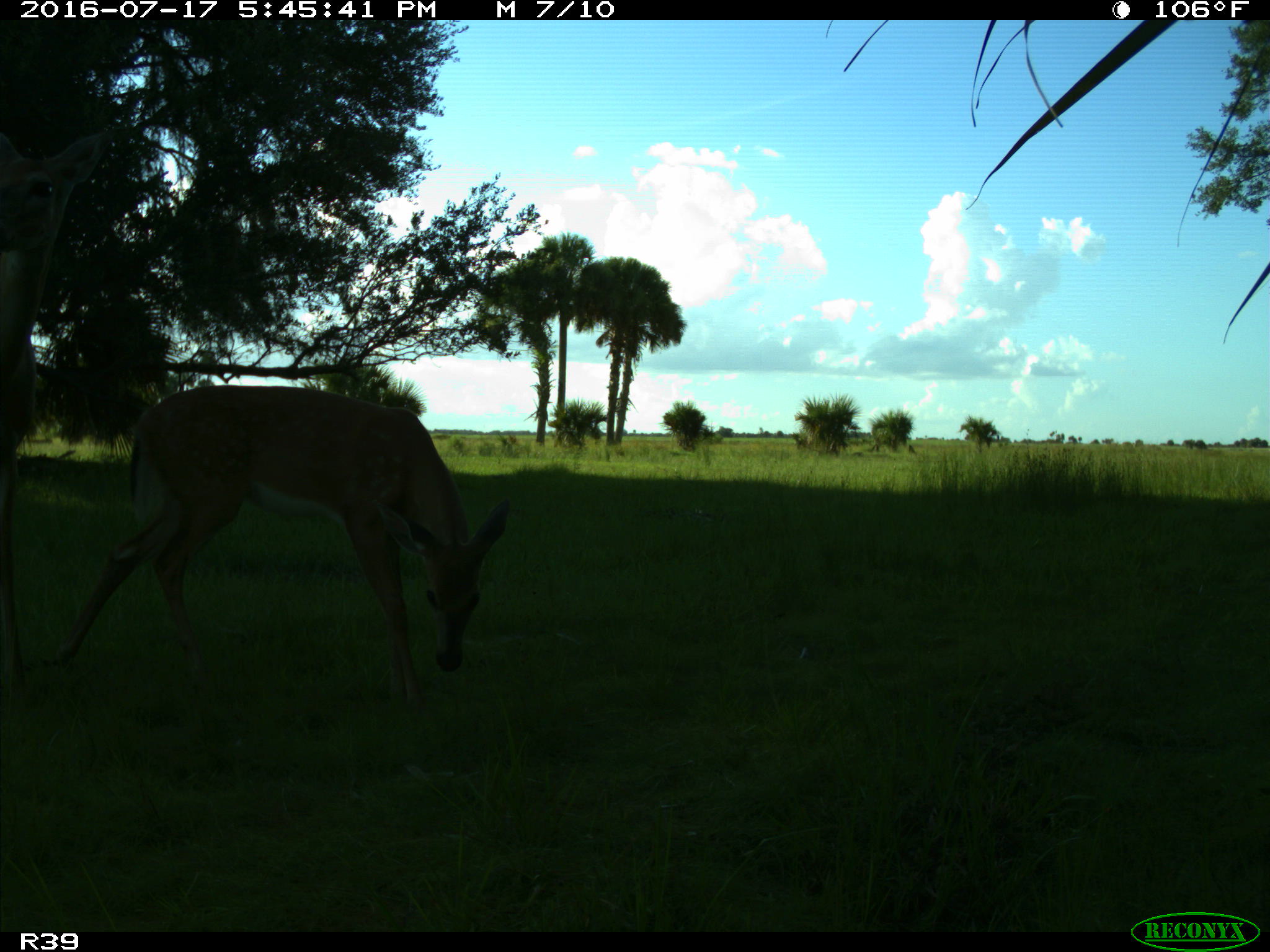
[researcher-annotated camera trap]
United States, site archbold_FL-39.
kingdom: Animalia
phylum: Chordata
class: Mammalia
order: Artiodactyla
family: Cervidae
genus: Odocoileus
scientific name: Odocoileus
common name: deer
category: unidentified deer